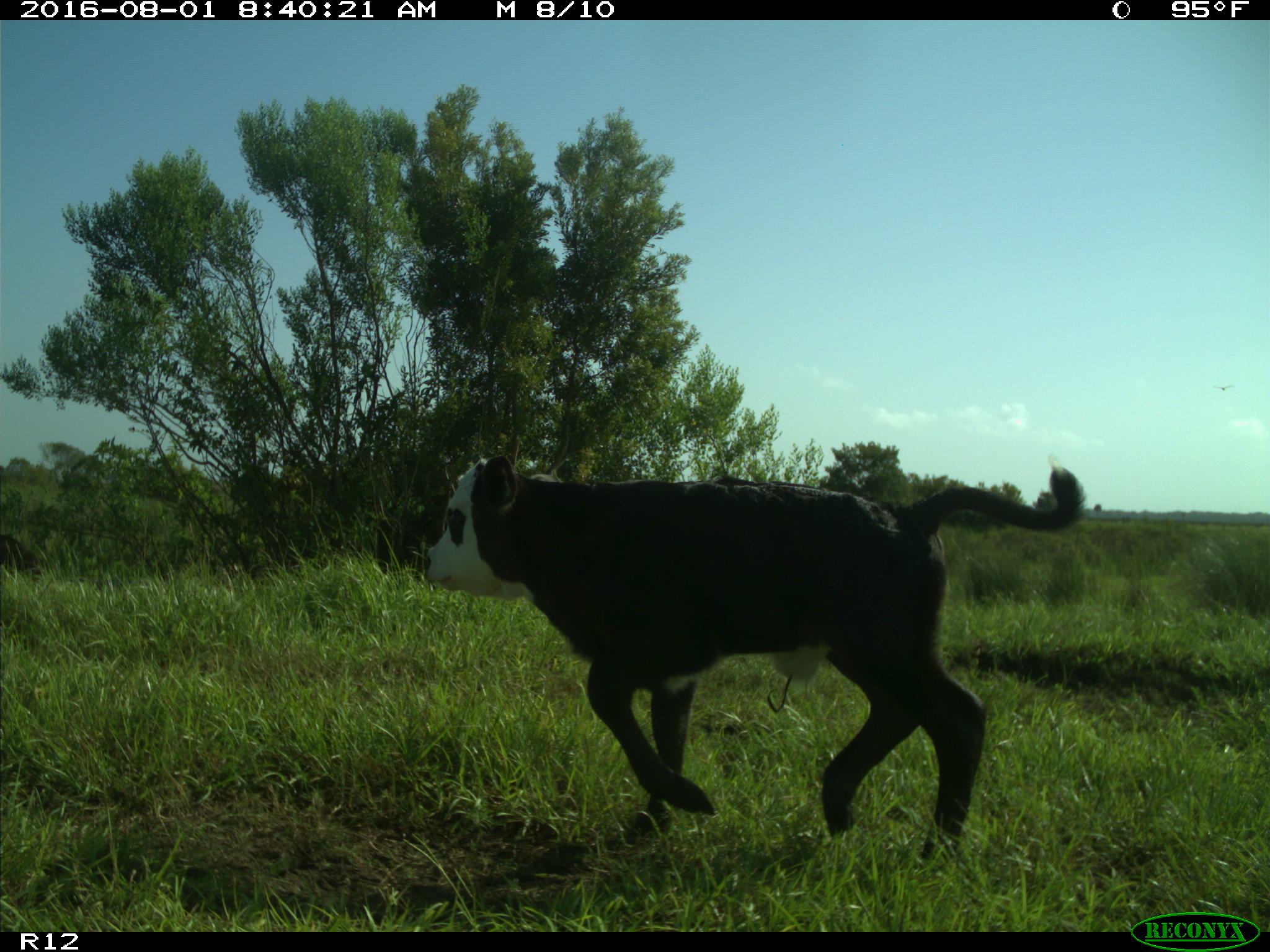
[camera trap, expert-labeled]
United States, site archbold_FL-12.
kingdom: Animalia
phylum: Chordata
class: Mammalia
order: Artiodactyla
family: Bovidae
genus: Bos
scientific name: Bos taurus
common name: domestic cow